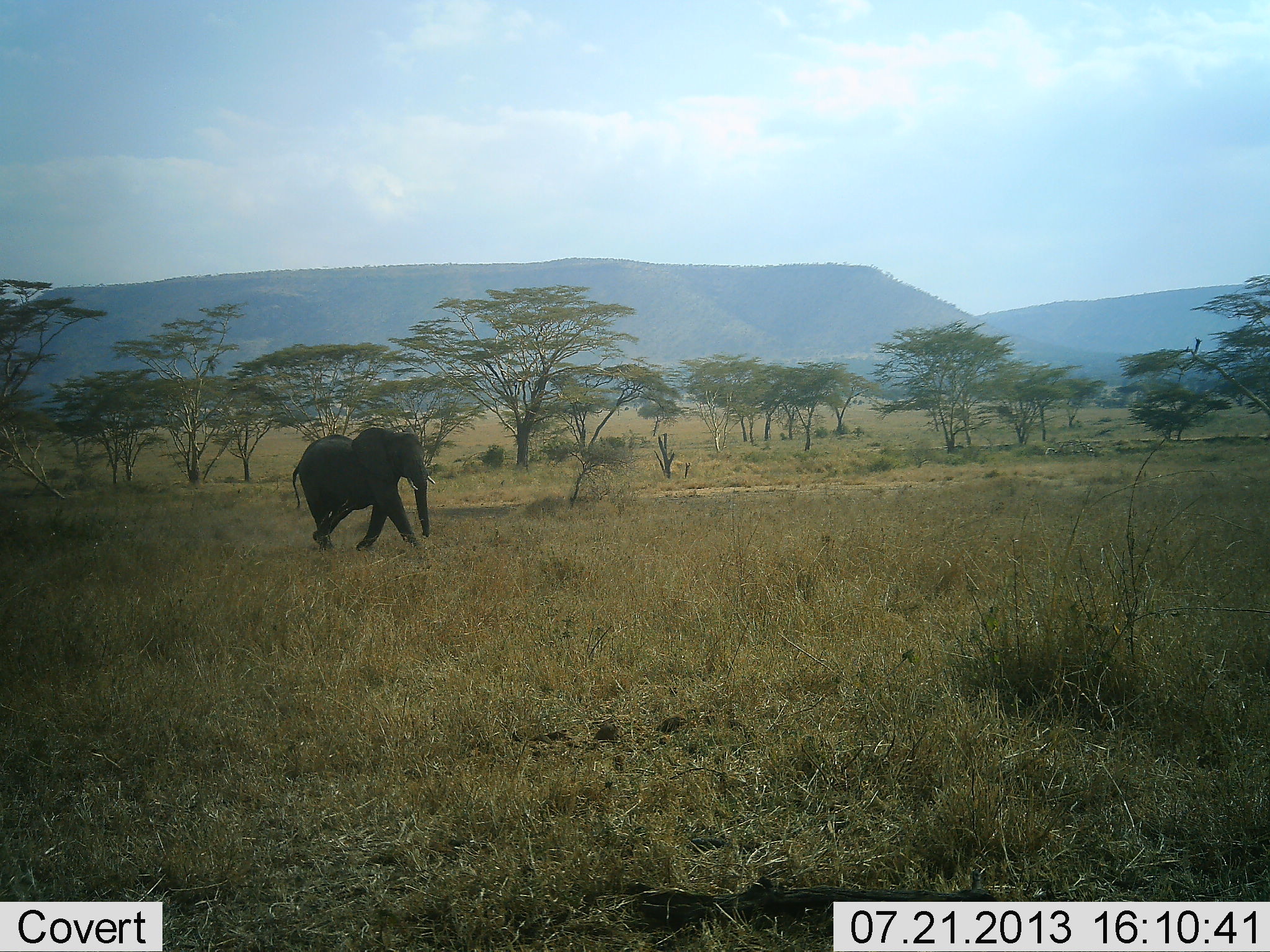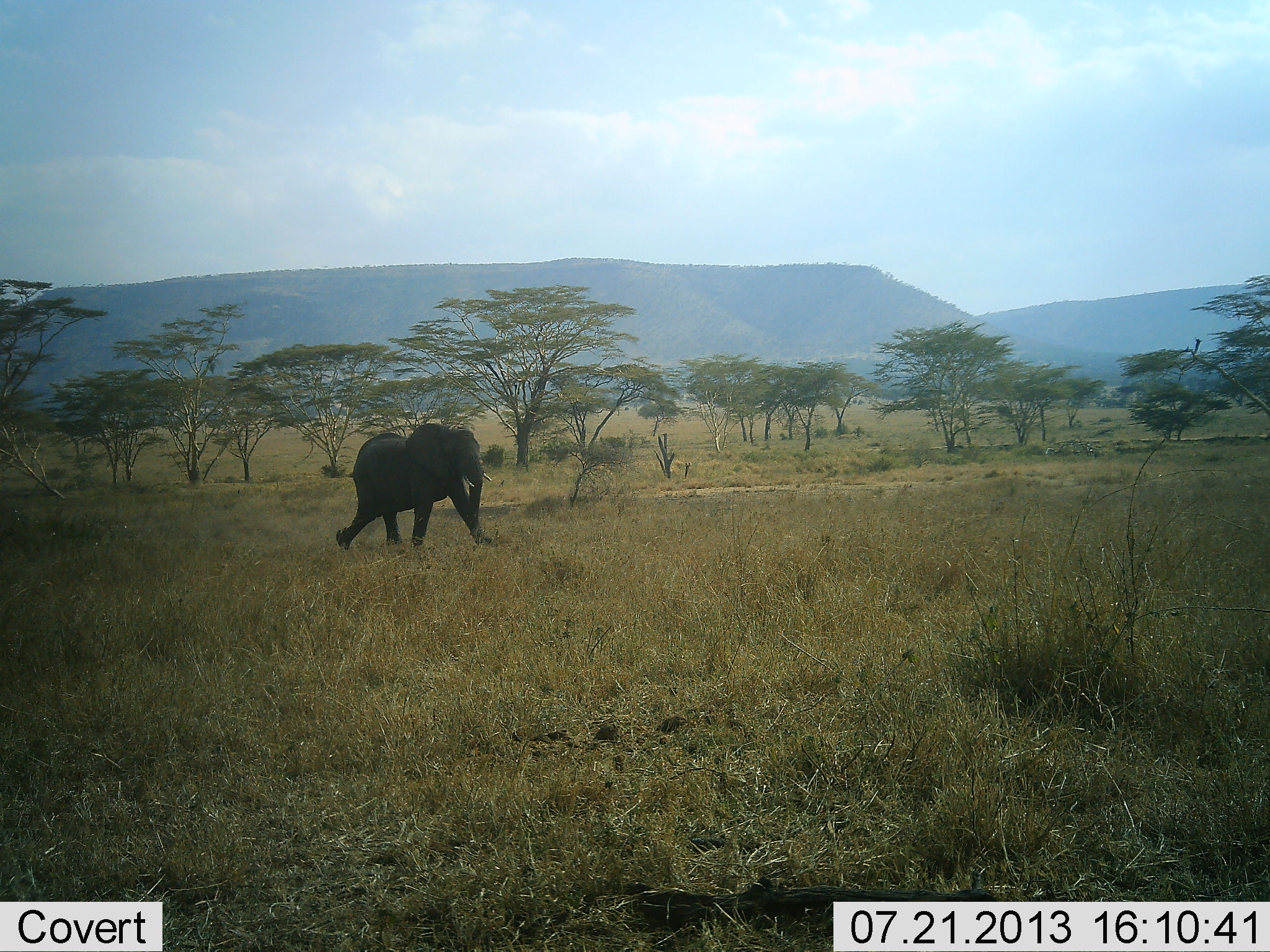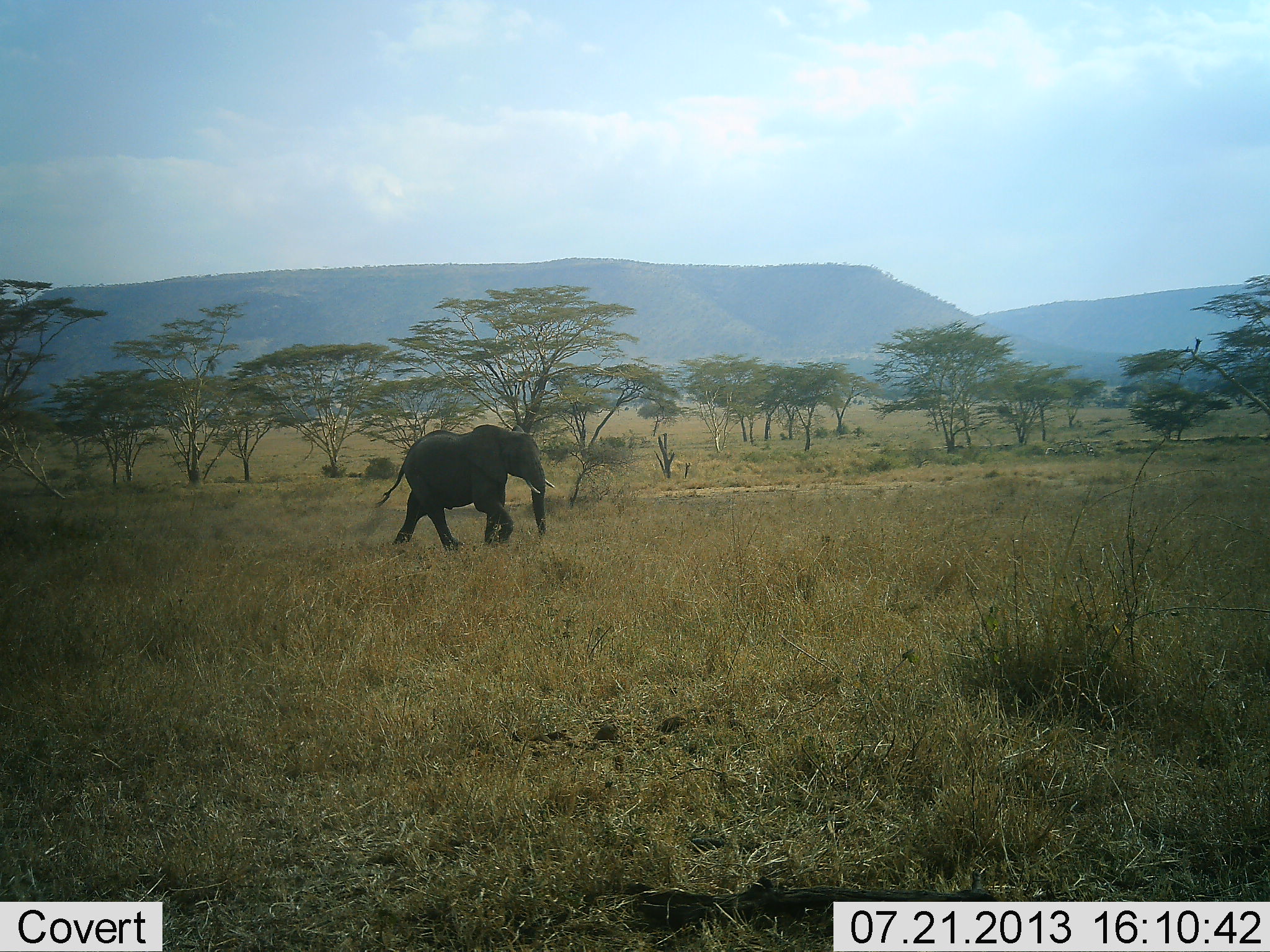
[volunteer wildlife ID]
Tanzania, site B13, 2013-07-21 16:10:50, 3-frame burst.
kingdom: Animalia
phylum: Chordata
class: Mammalia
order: Proboscidea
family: Elephantidae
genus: Loxodonta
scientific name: Loxodonta africana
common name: african bush elephant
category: elephant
Elephant (african bush elephant) (Loxodonta africana), count 1. Behavior (volunteer vote fractions): standing 0%, resting 0%, moving 100%, interacting 0%. Young present (vote fraction): 0%. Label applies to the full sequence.